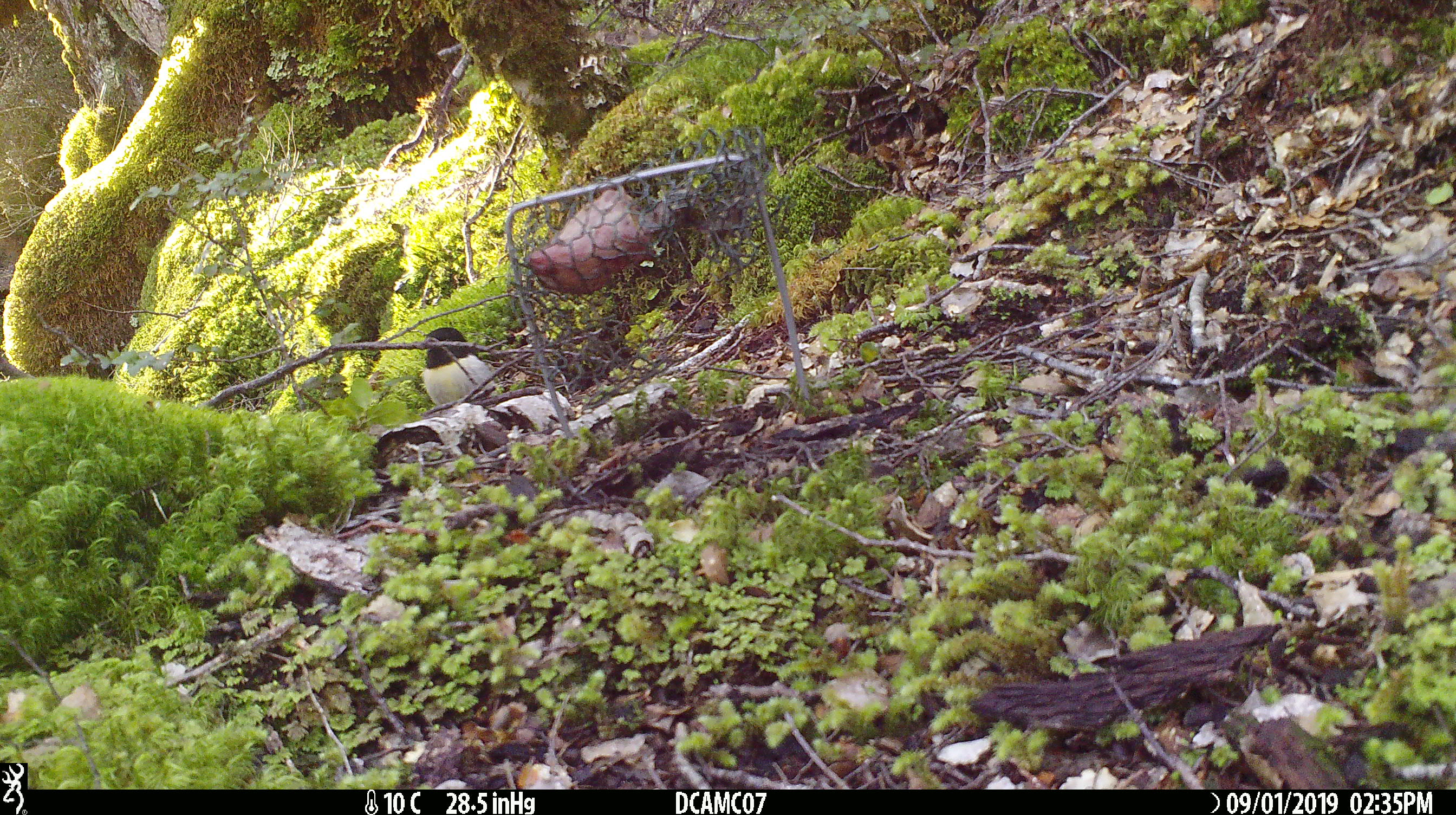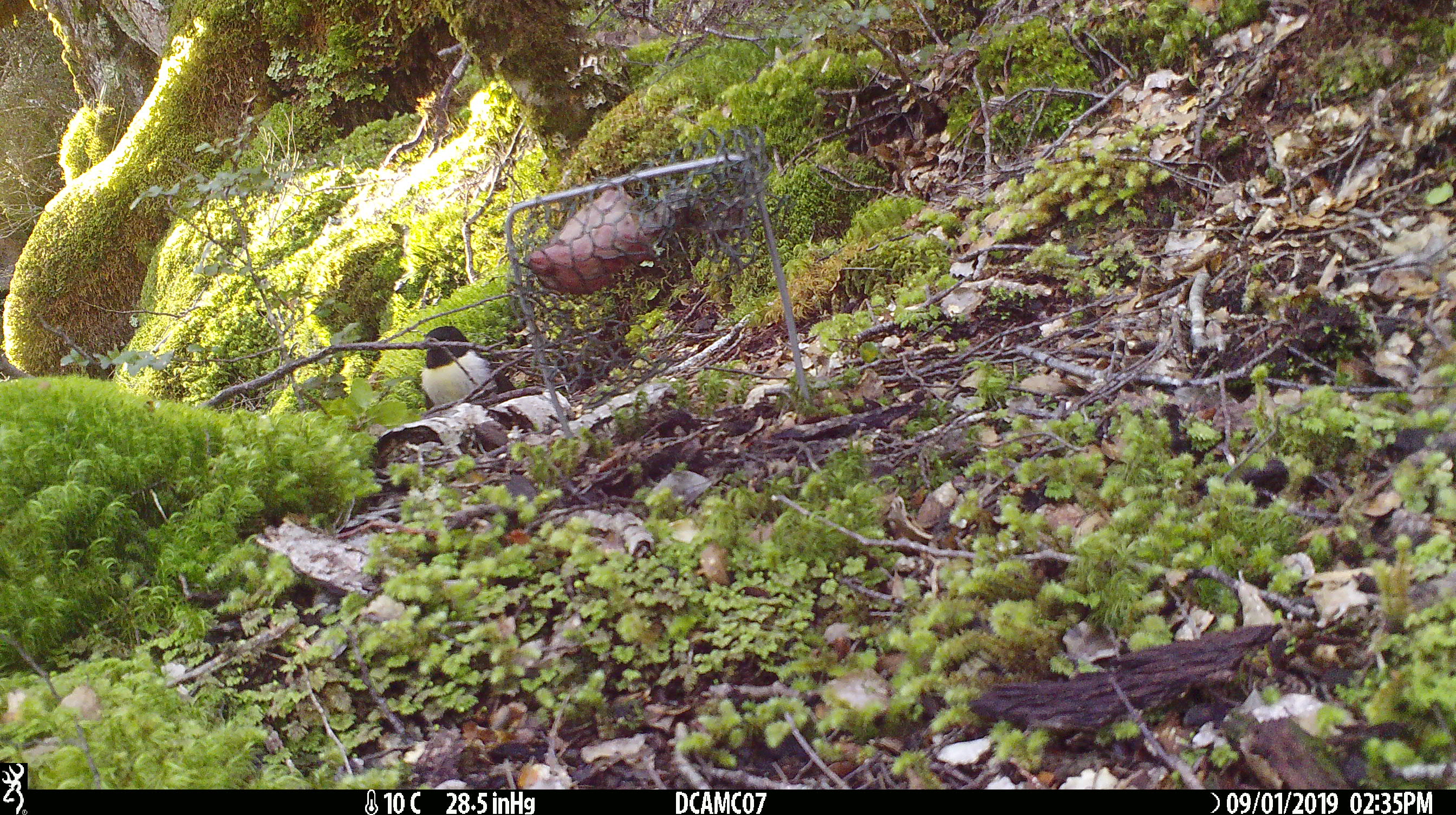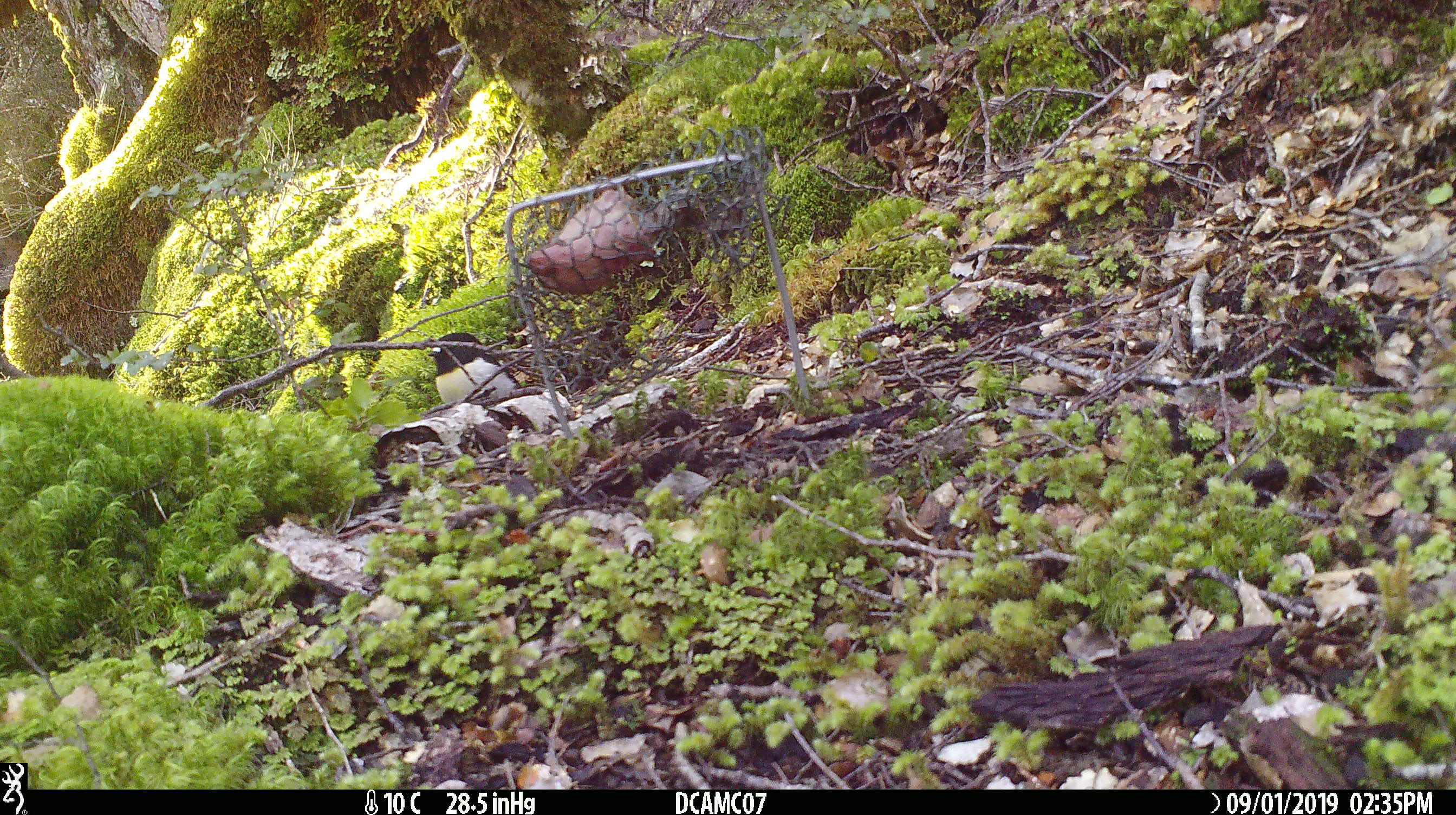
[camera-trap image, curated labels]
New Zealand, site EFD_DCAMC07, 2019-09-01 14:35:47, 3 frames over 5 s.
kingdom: Animalia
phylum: Chordata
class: Aves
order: Passeriformes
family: Petroicidae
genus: Petroica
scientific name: Petroica macrocephala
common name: tomtit